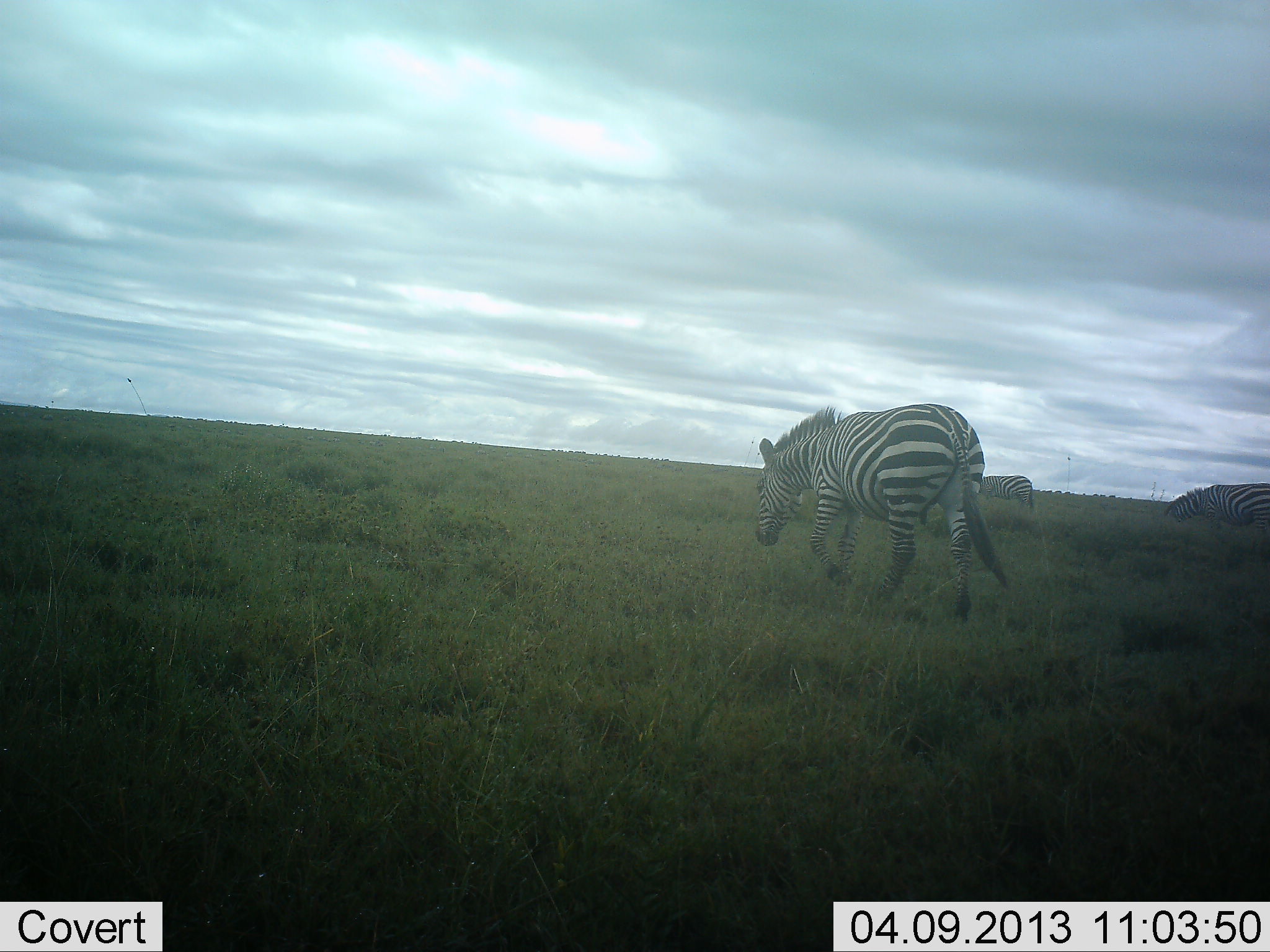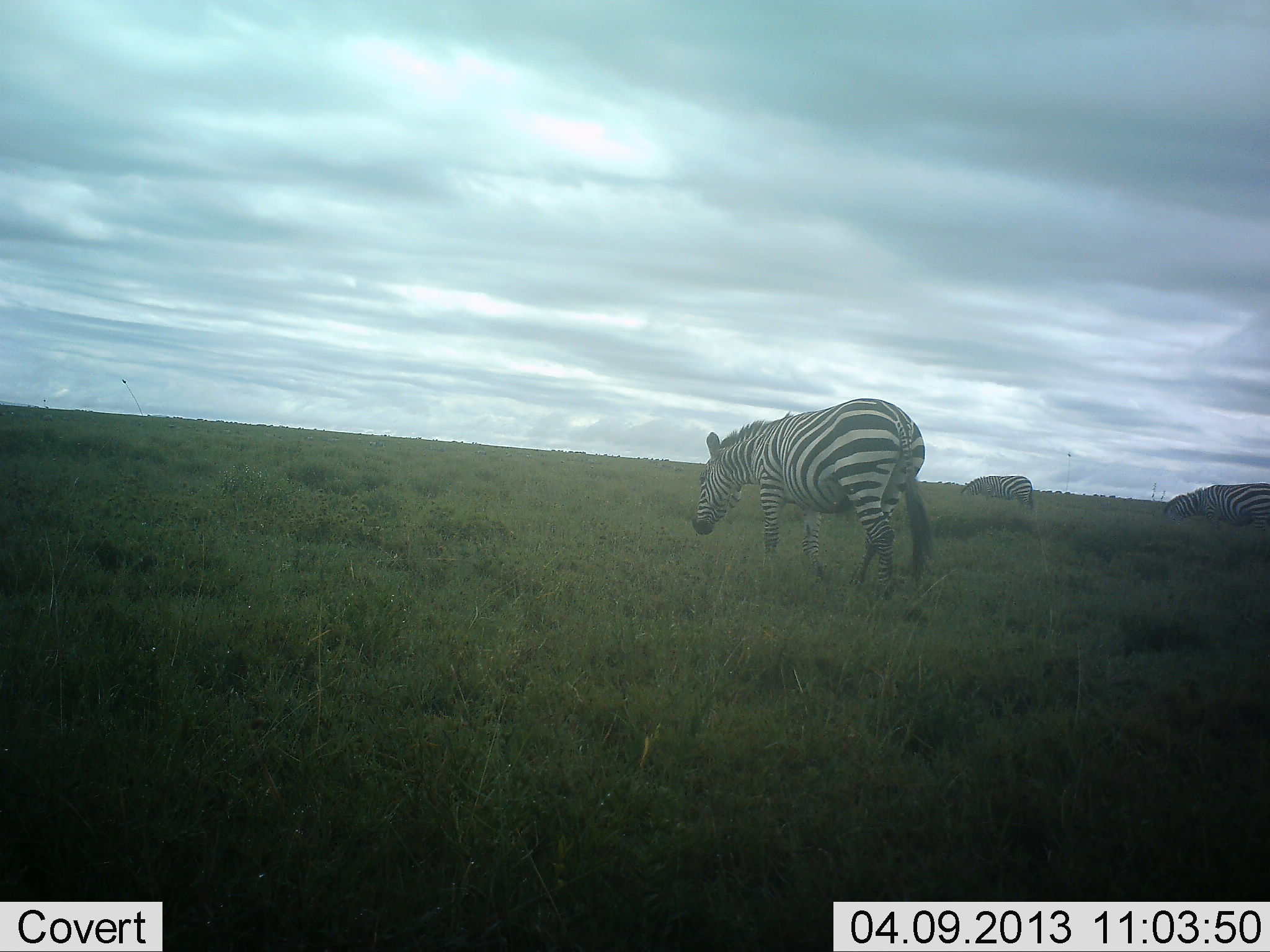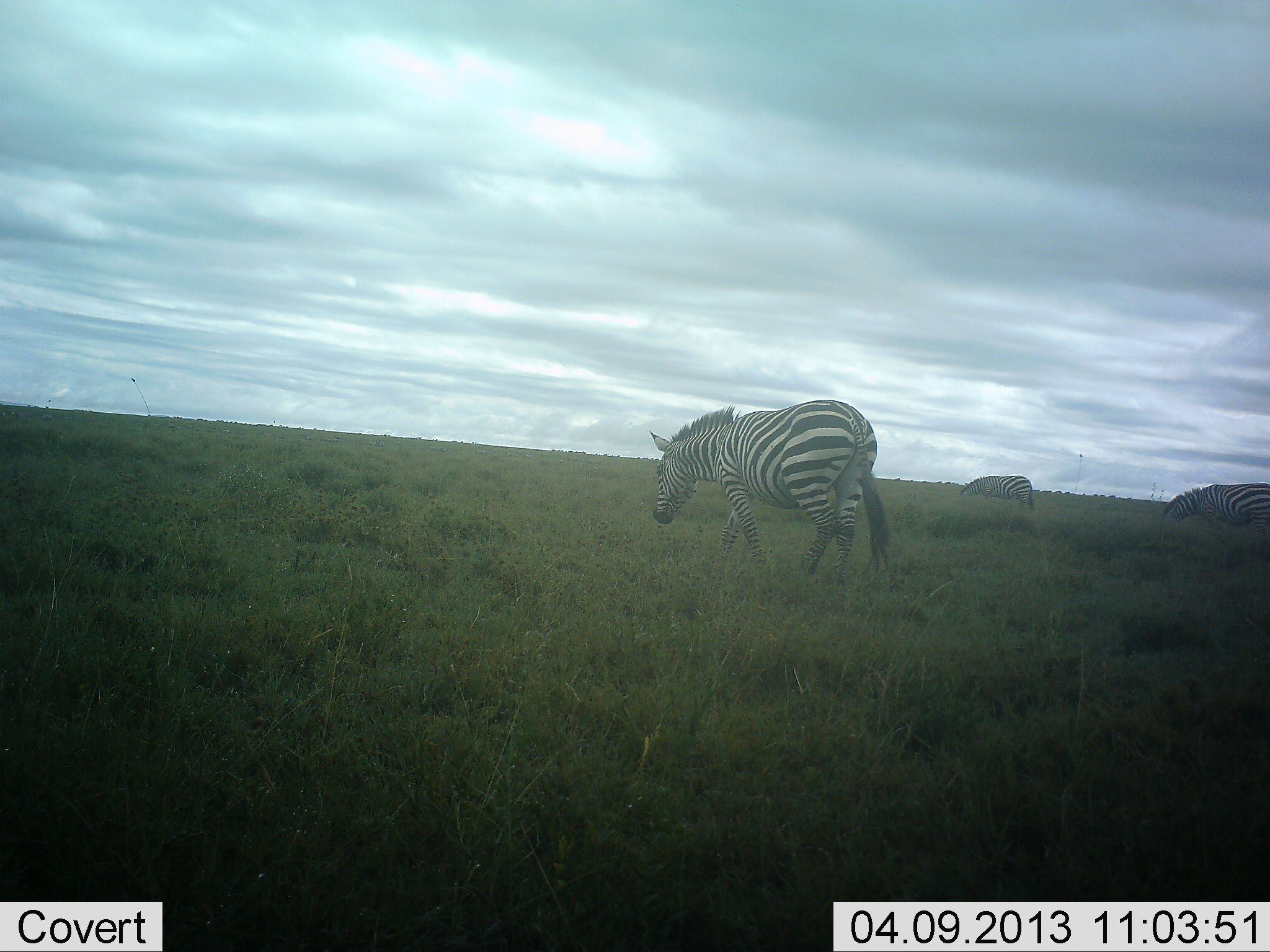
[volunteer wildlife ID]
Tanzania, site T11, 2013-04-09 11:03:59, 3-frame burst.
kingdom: Animalia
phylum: Chordata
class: Mammalia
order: Perissodactyla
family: Equidae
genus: Equus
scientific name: Equus quagga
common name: plains zebra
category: zebra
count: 3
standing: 28%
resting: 0%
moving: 77%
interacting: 0%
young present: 0%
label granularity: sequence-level